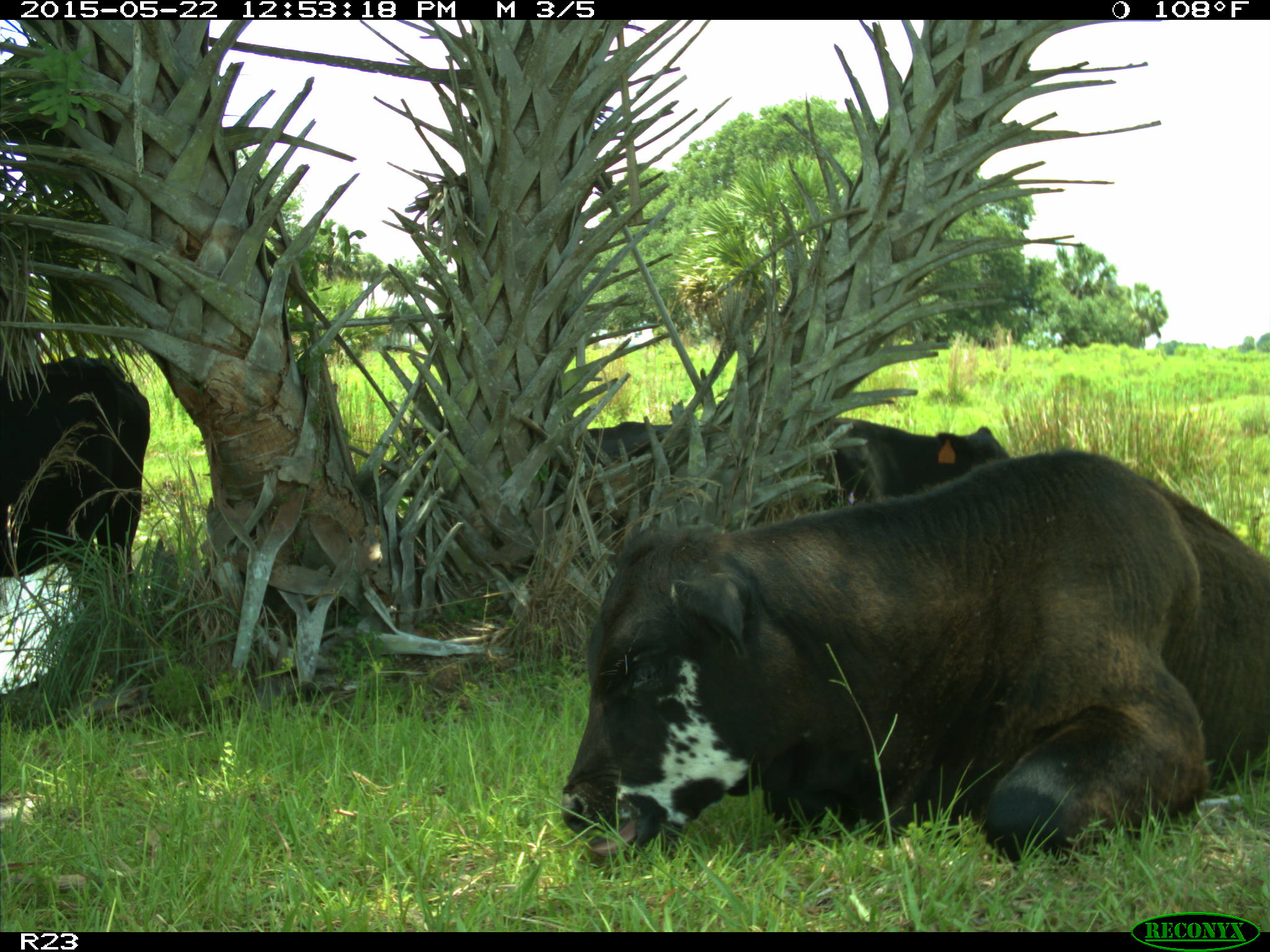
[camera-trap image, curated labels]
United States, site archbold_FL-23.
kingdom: Animalia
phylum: Chordata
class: Mammalia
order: Artiodactyla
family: Bovidae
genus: Bos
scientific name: Bos taurus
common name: domestic cow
Bos taurus (domestic cow).